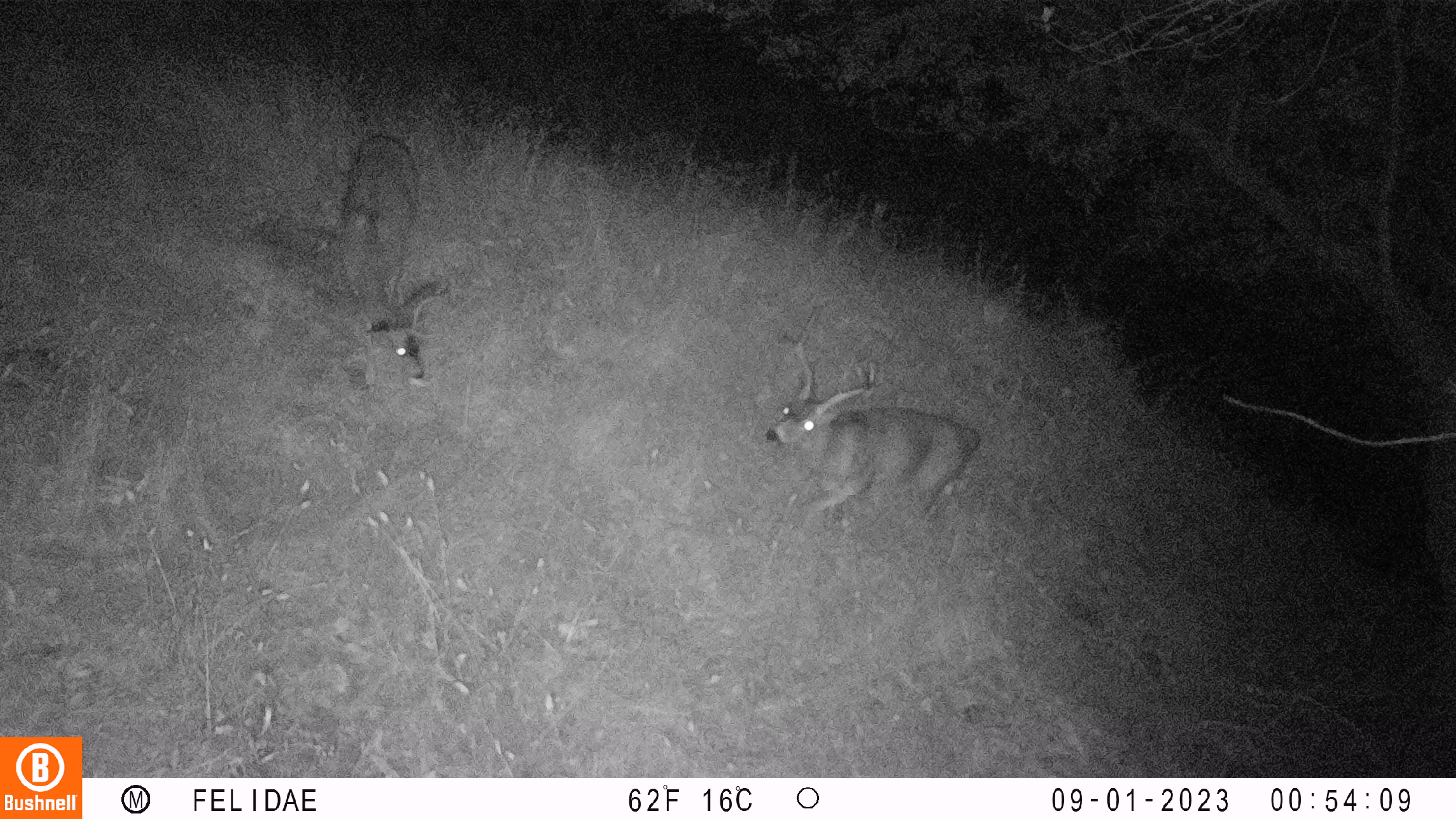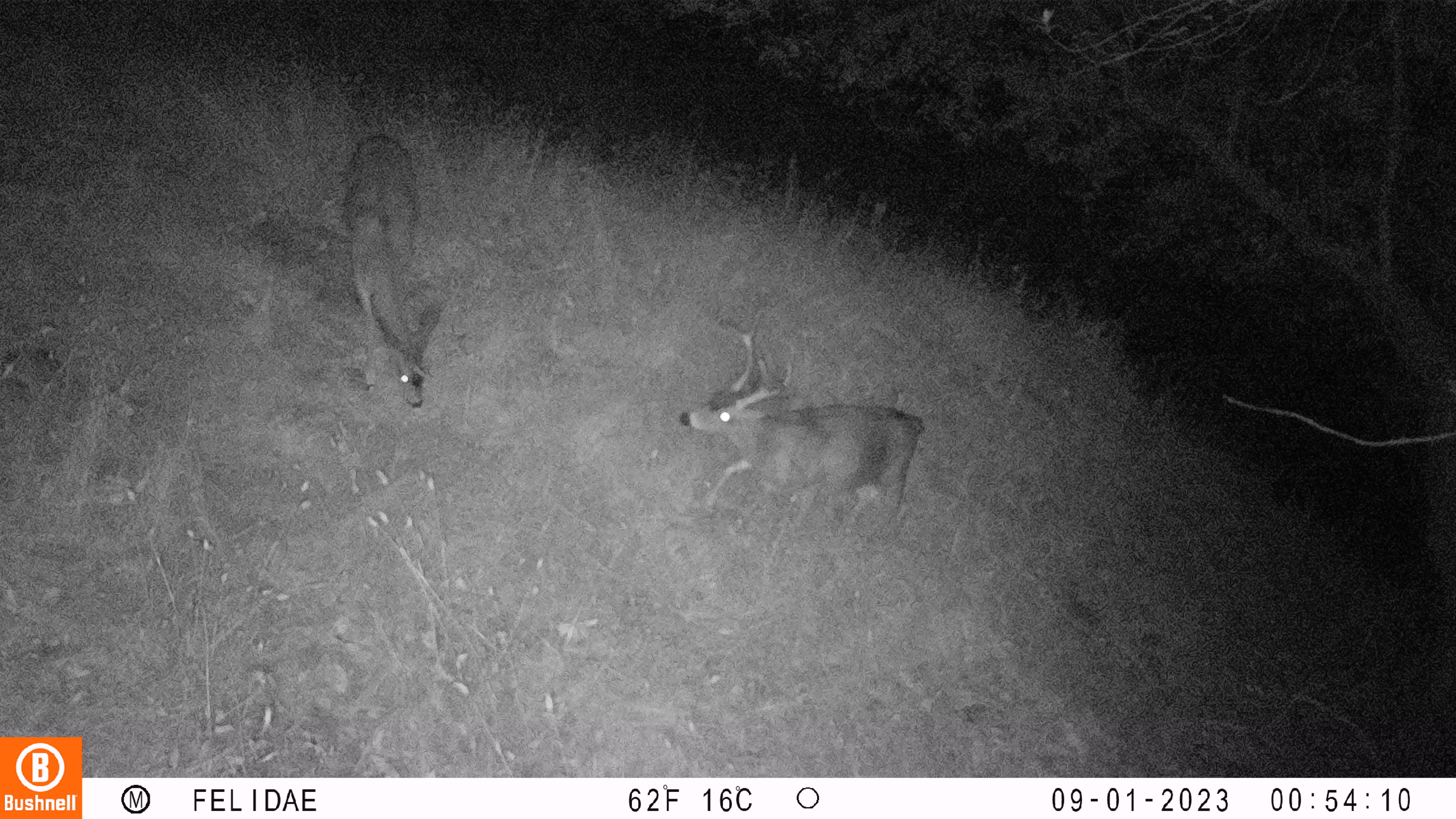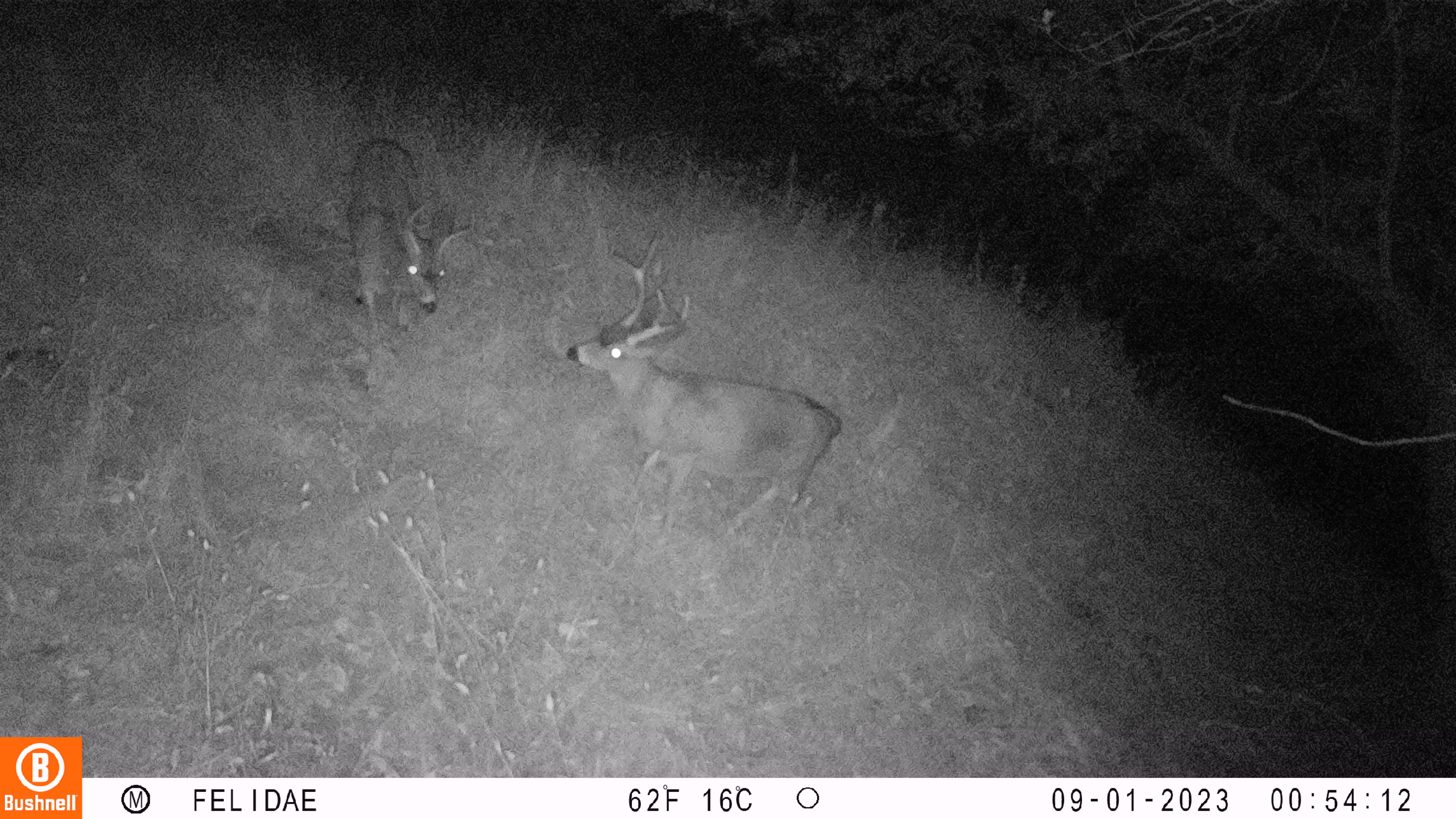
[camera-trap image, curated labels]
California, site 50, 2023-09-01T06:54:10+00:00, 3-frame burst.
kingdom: Animalia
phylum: Chordata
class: Mammalia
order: Artiodactyla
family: Cervidae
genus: Odocoileus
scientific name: Odocoileus hemionus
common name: mule deer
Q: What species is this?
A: Mule deer (Odocoileus hemionus).